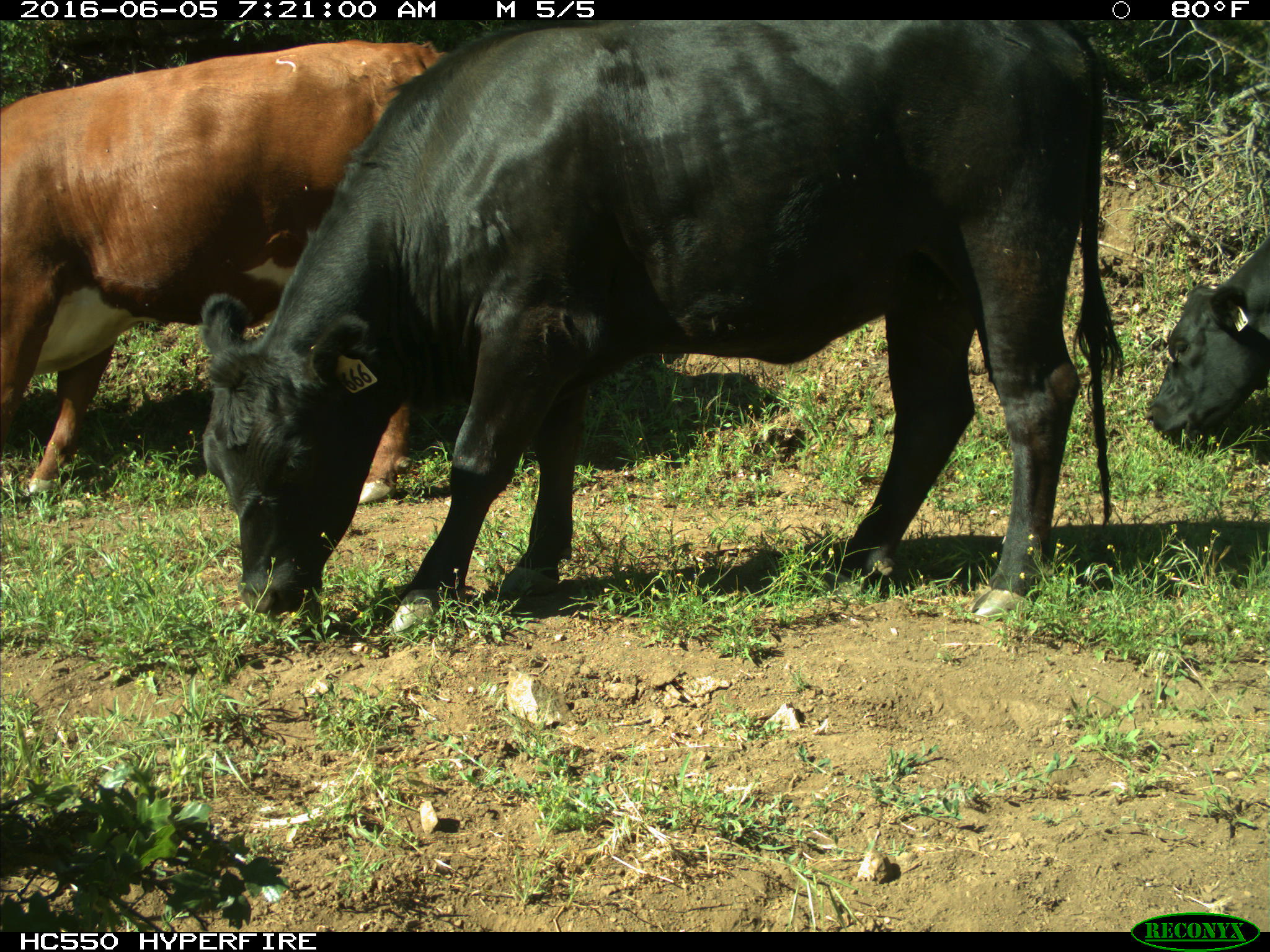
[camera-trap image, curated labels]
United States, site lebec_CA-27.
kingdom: Animalia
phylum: Chordata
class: Mammalia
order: Artiodactyla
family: Bovidae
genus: Bos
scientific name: Bos taurus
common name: domestic cow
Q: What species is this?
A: Bos taurus (domestic cow).